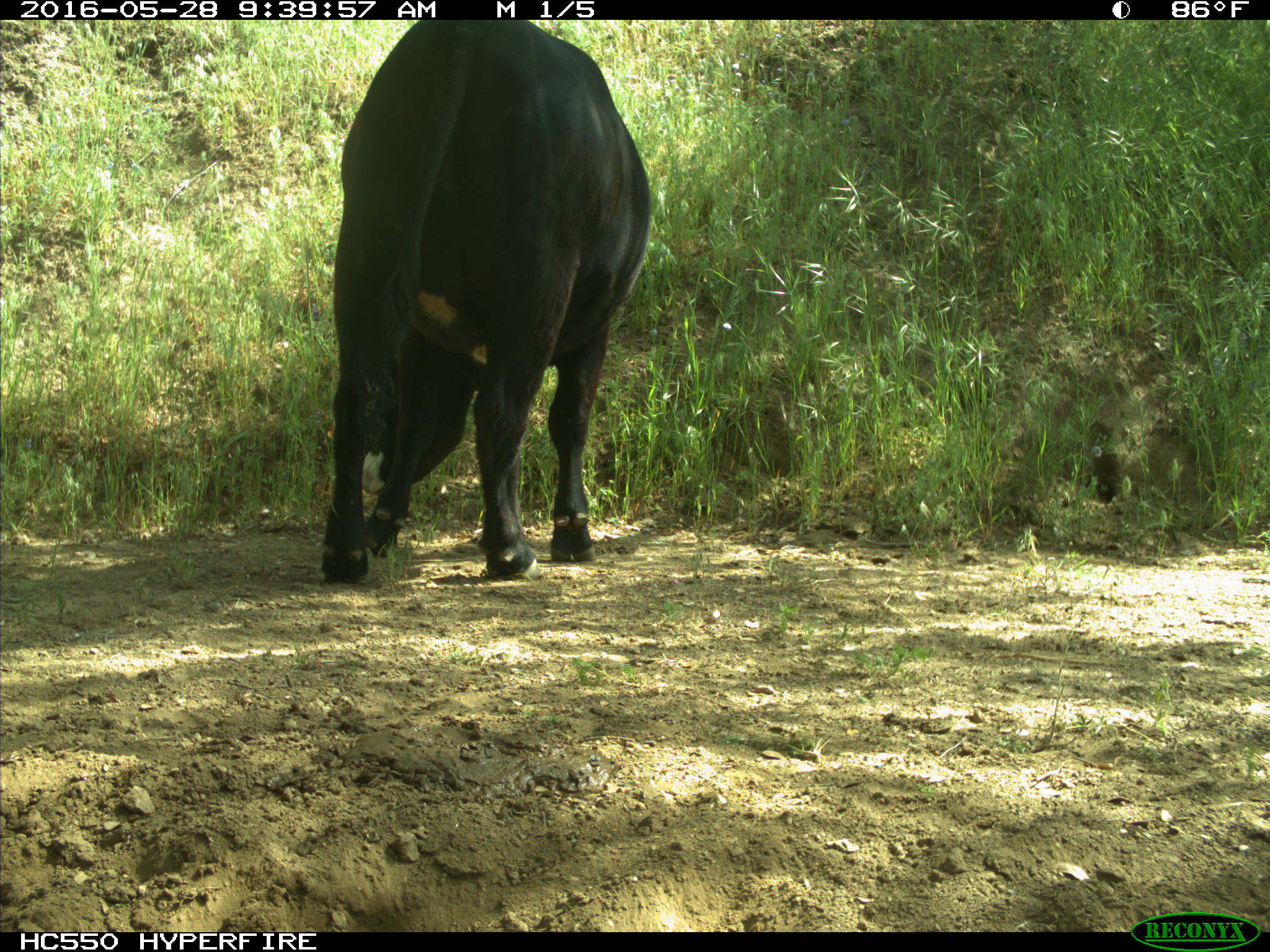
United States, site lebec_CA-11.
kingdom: Animalia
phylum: Chordata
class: Mammalia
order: Artiodactyla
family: Bovidae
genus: Bos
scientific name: Bos taurus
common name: domestic cow